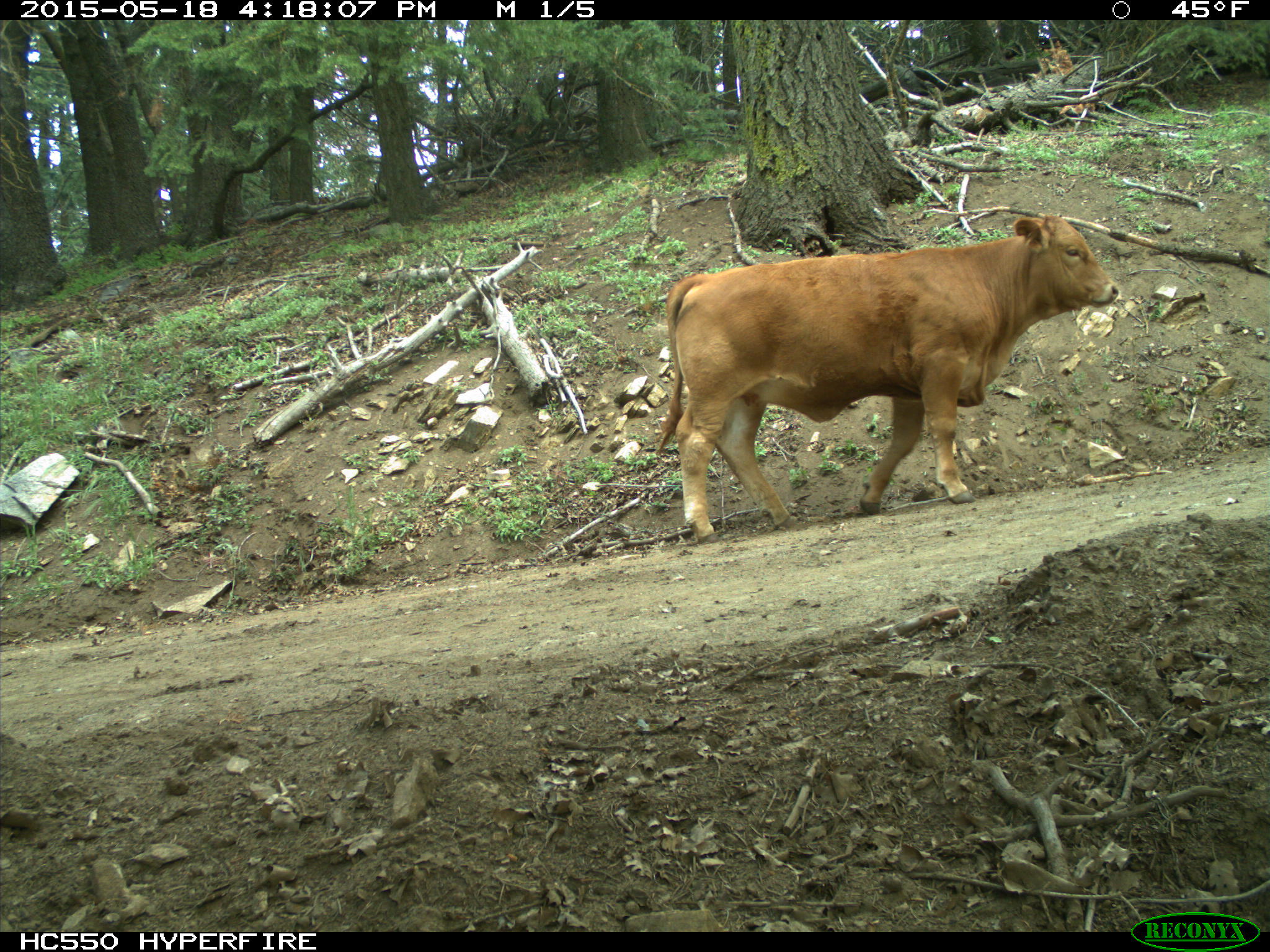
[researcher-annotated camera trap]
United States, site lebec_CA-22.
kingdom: Animalia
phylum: Chordata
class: Mammalia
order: Artiodactyla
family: Bovidae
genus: Bos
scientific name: Bos taurus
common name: domestic cow